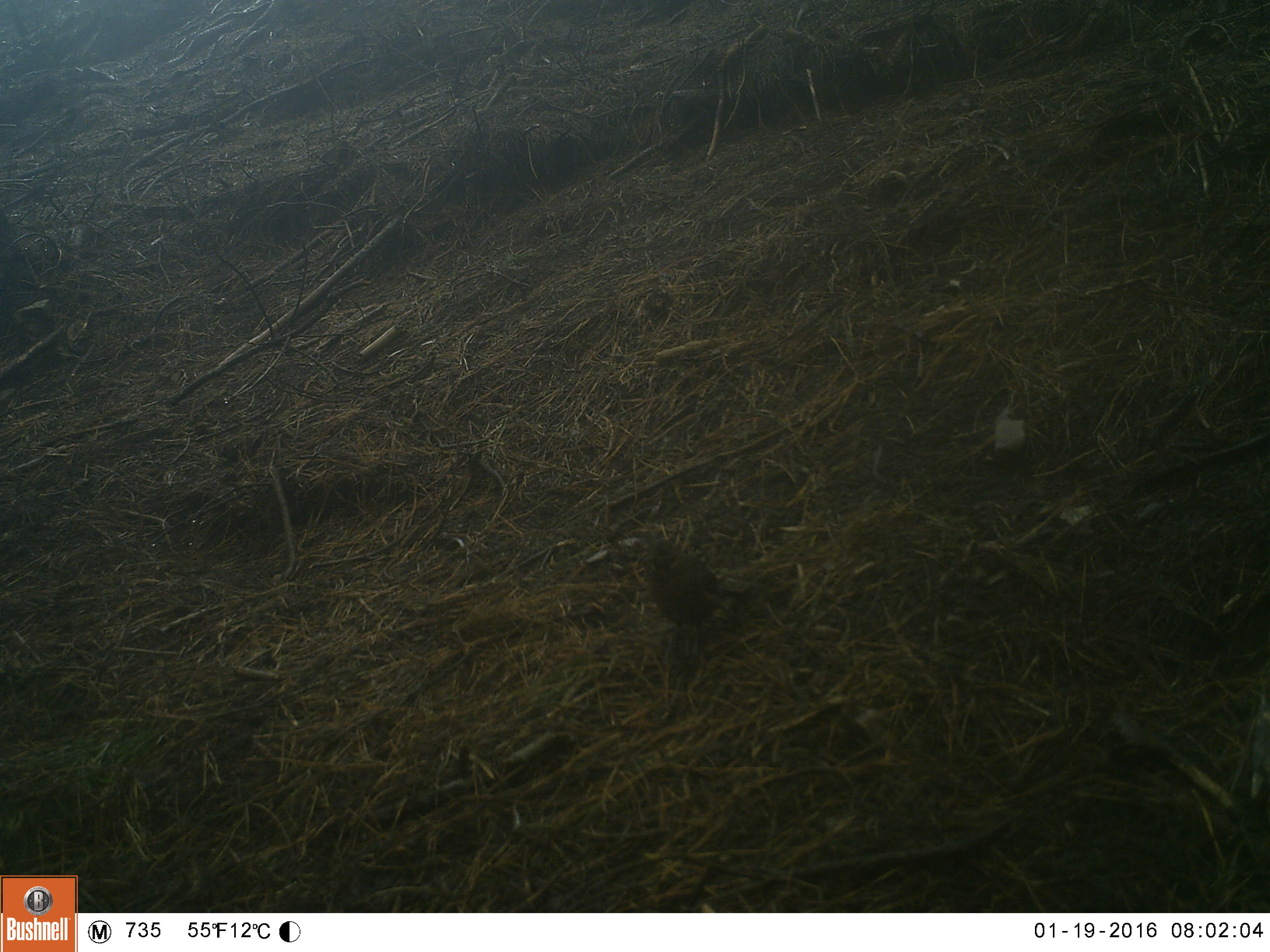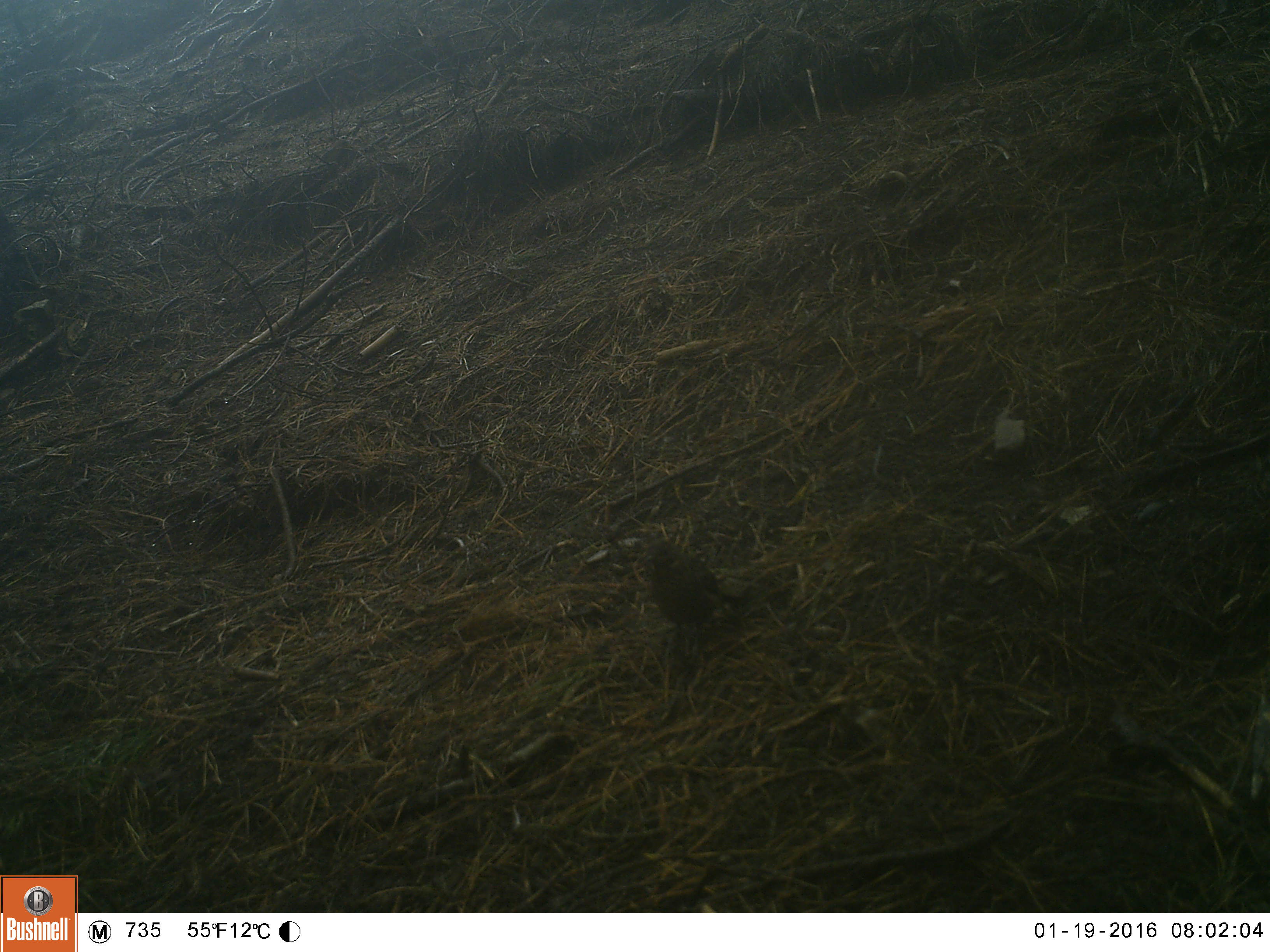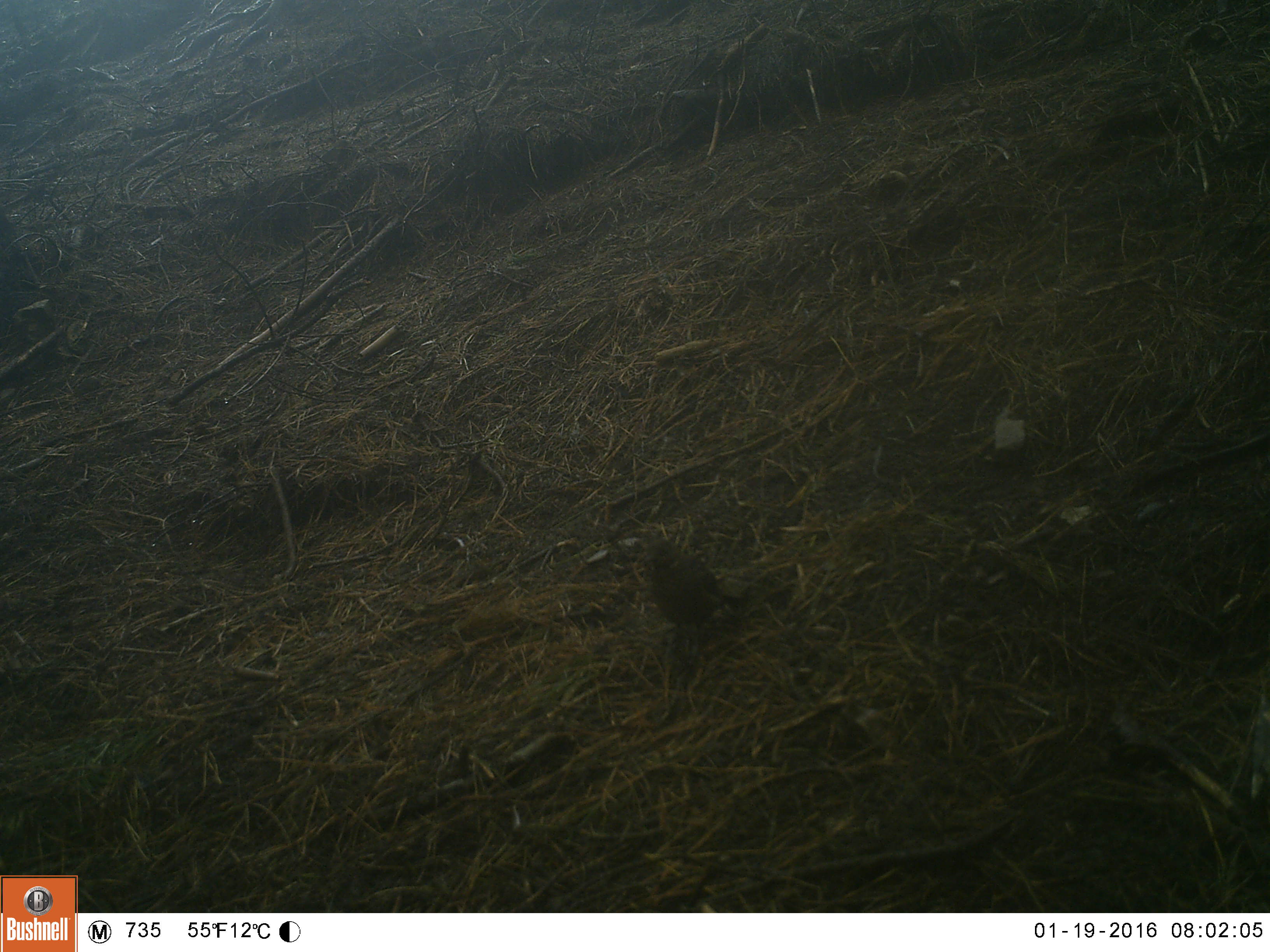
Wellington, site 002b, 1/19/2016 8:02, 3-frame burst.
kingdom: Animalia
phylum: Chordata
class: Aves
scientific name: Aves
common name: bird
Bird (Aves).